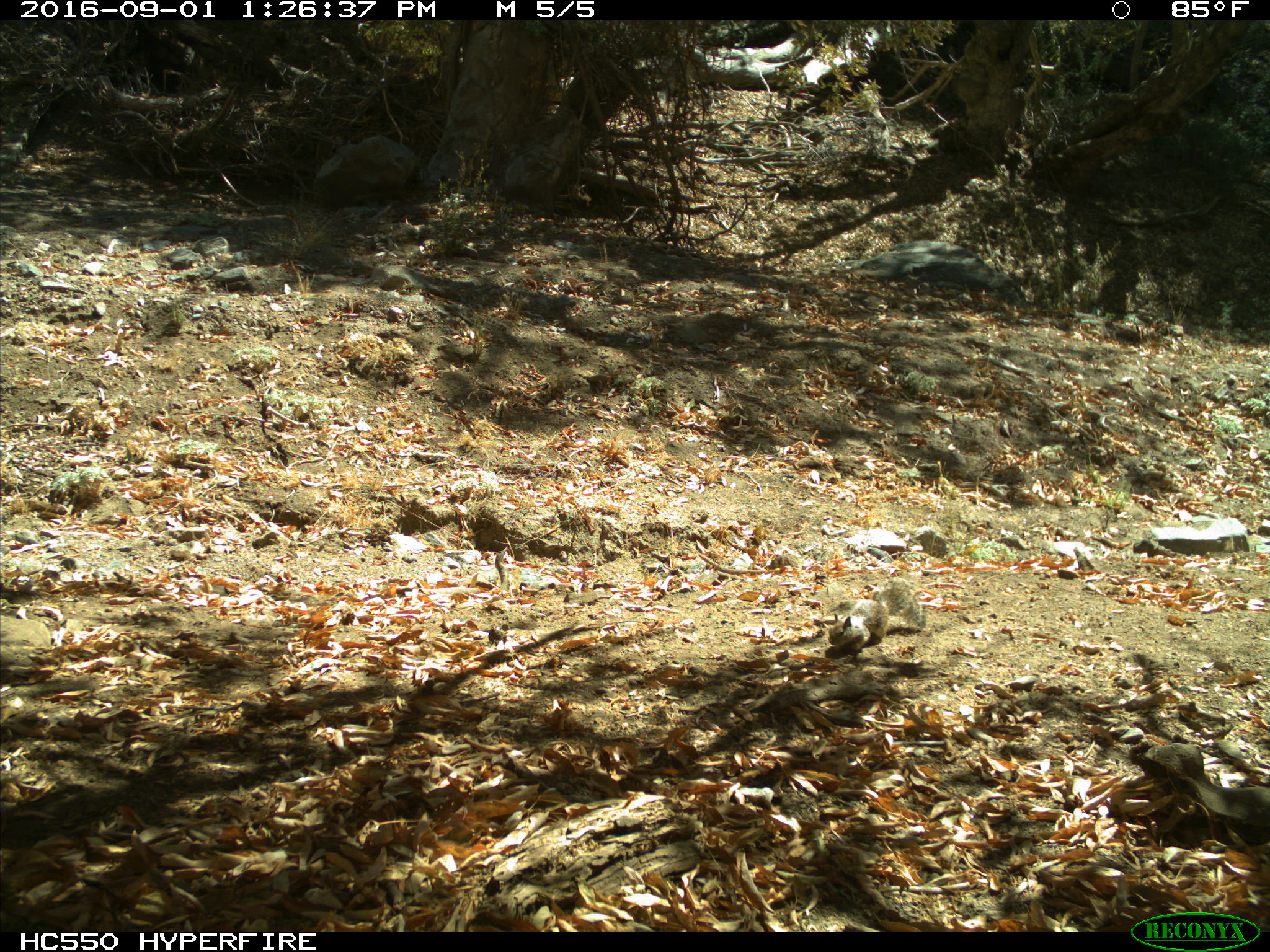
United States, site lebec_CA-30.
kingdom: Animalia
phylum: Chordata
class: Mammalia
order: Rodentia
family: Sciuridae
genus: Otospermophilus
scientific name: Otospermophilus beecheyi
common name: california ground squirrel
Otospermophilus beecheyi (california ground squirrel).